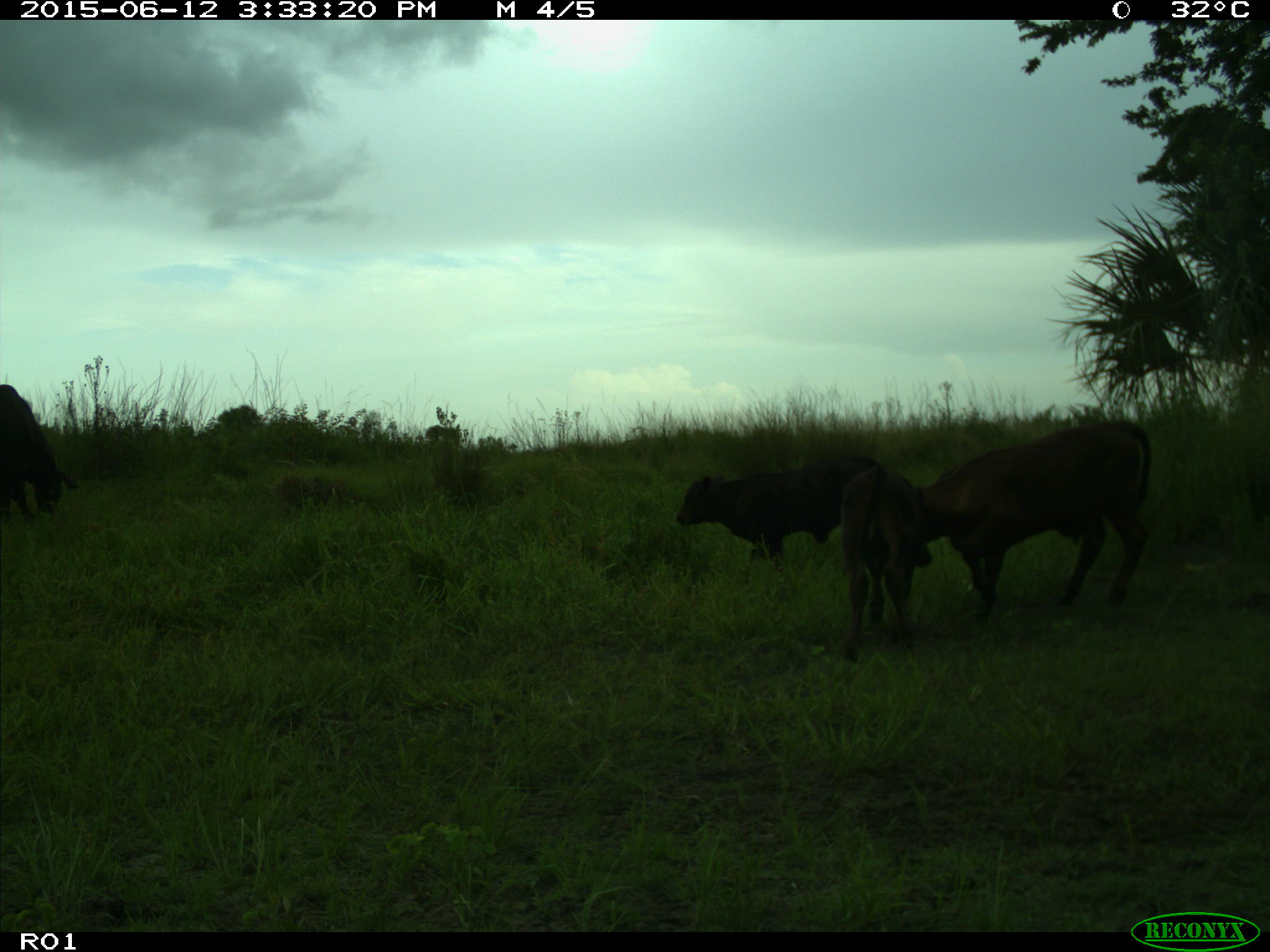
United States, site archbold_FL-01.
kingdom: Animalia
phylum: Chordata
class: Mammalia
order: Artiodactyla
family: Bovidae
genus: Bos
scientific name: Bos taurus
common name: domestic cow